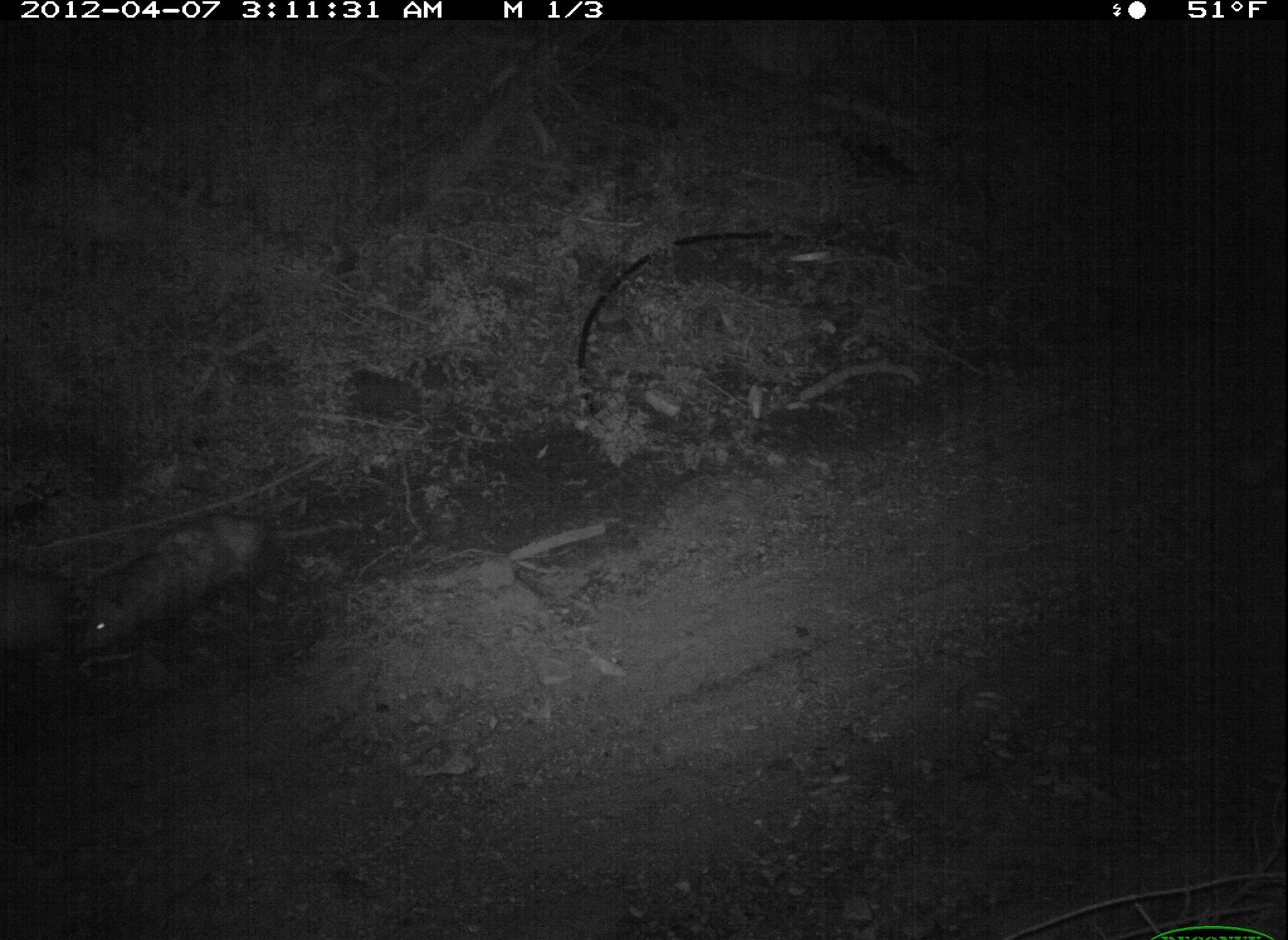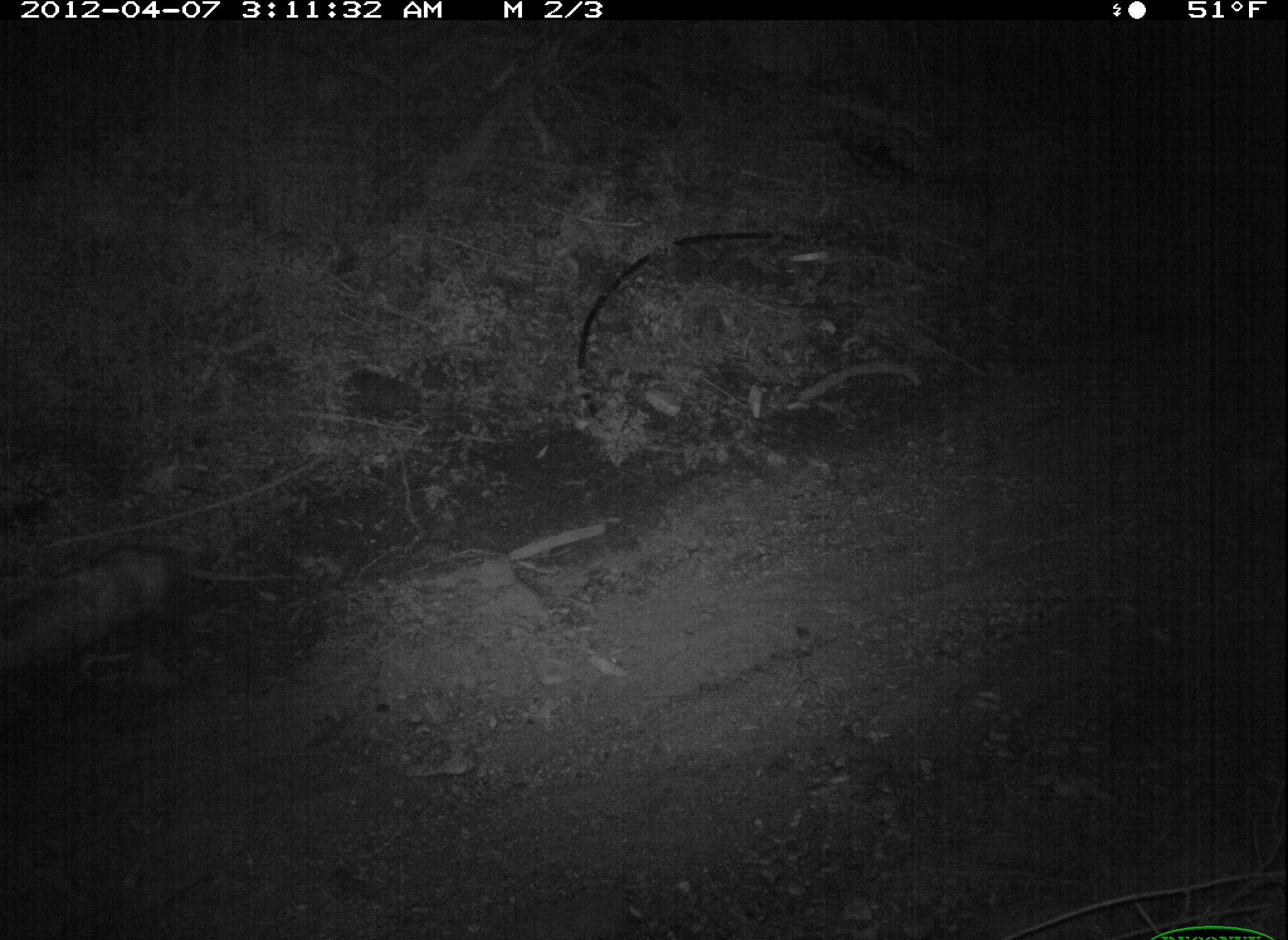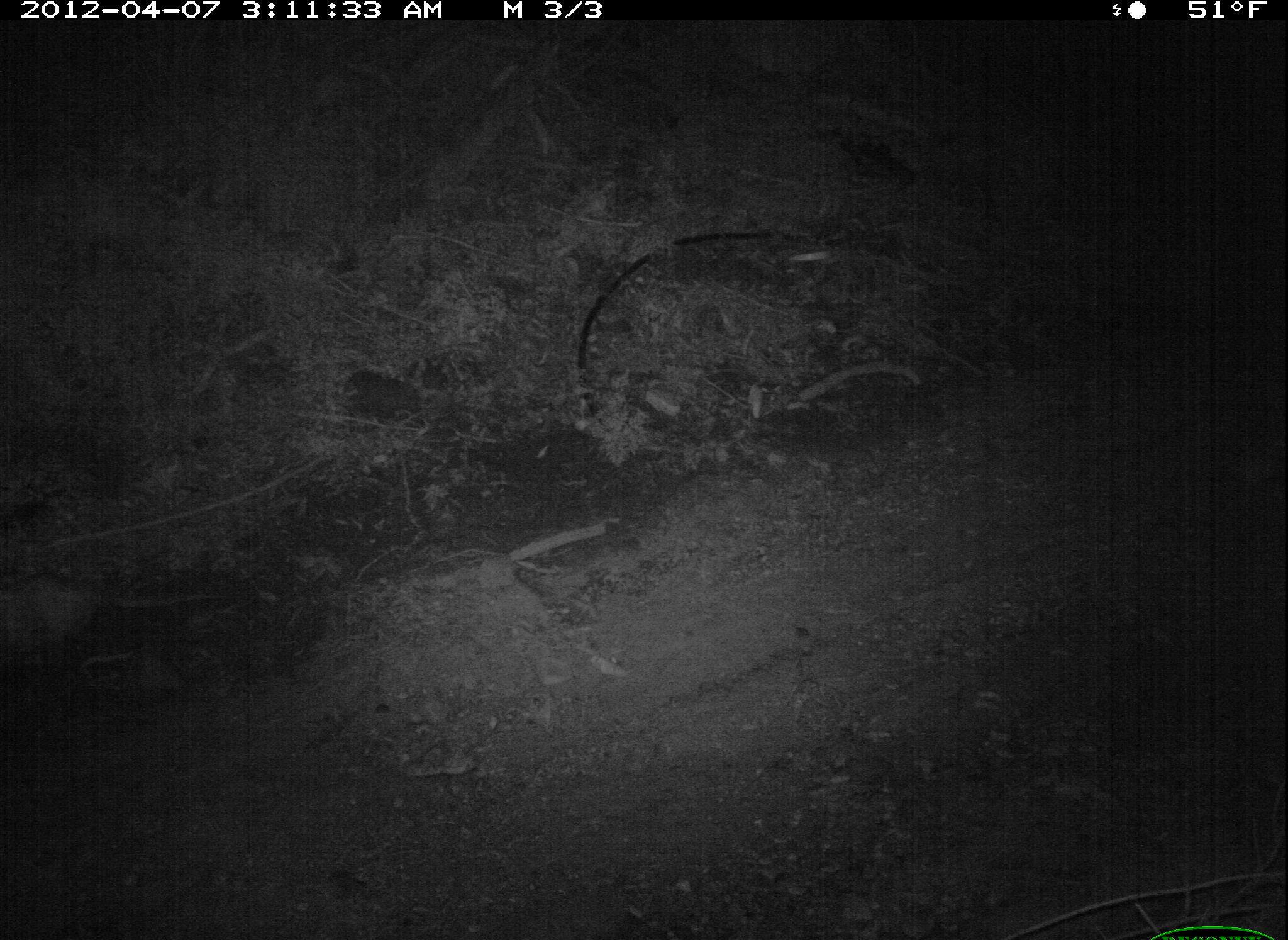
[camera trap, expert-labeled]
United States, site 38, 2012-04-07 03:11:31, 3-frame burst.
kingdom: Animalia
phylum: Chordata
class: Mammalia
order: Didelphimorphia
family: Didelphidae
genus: Didelphis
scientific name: Didelphis virginiana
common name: virginia opossum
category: opossum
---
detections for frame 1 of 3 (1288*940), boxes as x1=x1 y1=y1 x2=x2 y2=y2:
opossum: x1=37 y1=485 x2=370 y2=686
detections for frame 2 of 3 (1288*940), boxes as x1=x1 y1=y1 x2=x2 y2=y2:
opossum: x1=19 y1=532 x2=309 y2=691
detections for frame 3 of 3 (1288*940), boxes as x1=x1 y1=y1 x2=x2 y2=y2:
opossum: x1=0 y1=558 x2=238 y2=689